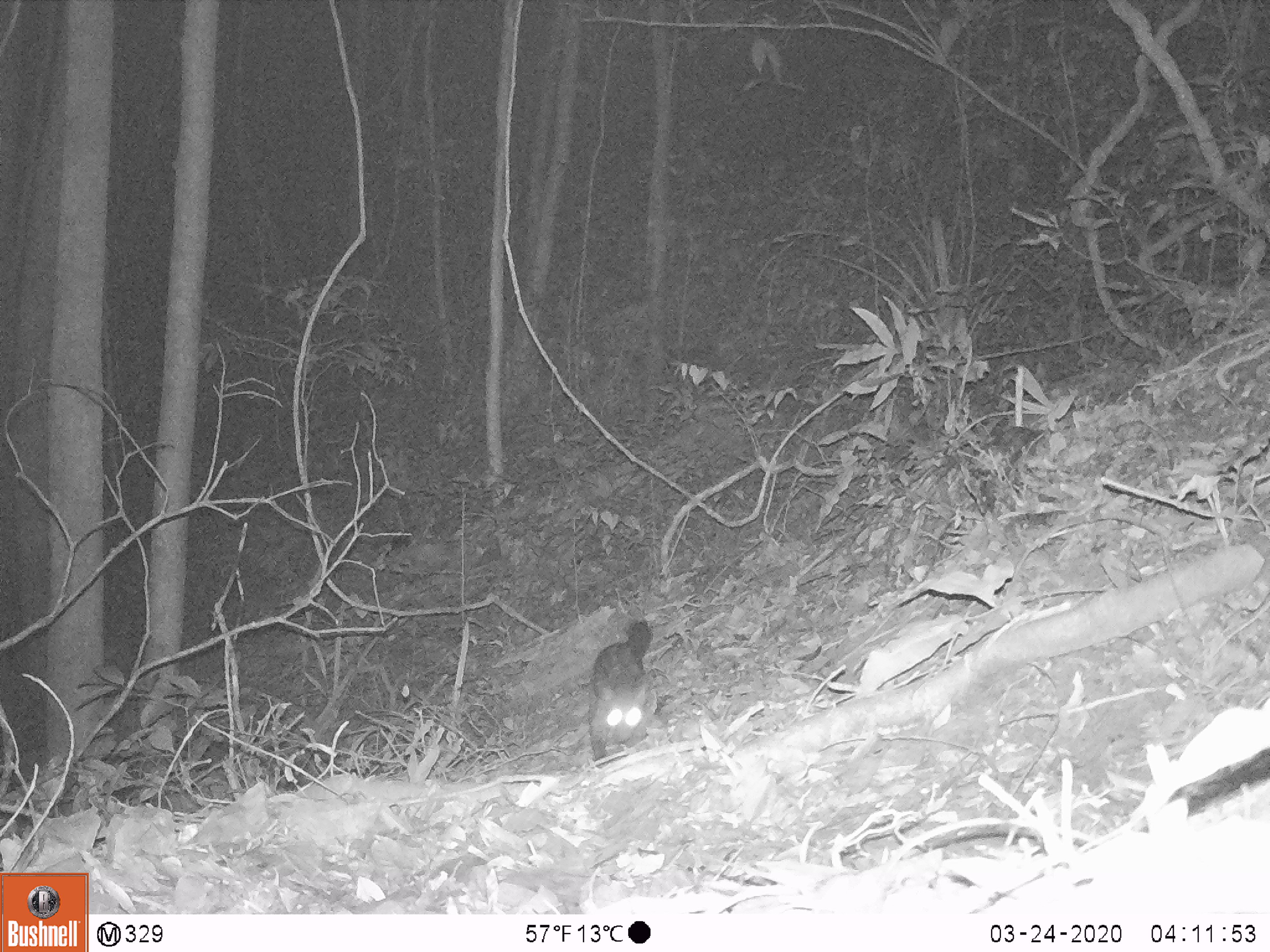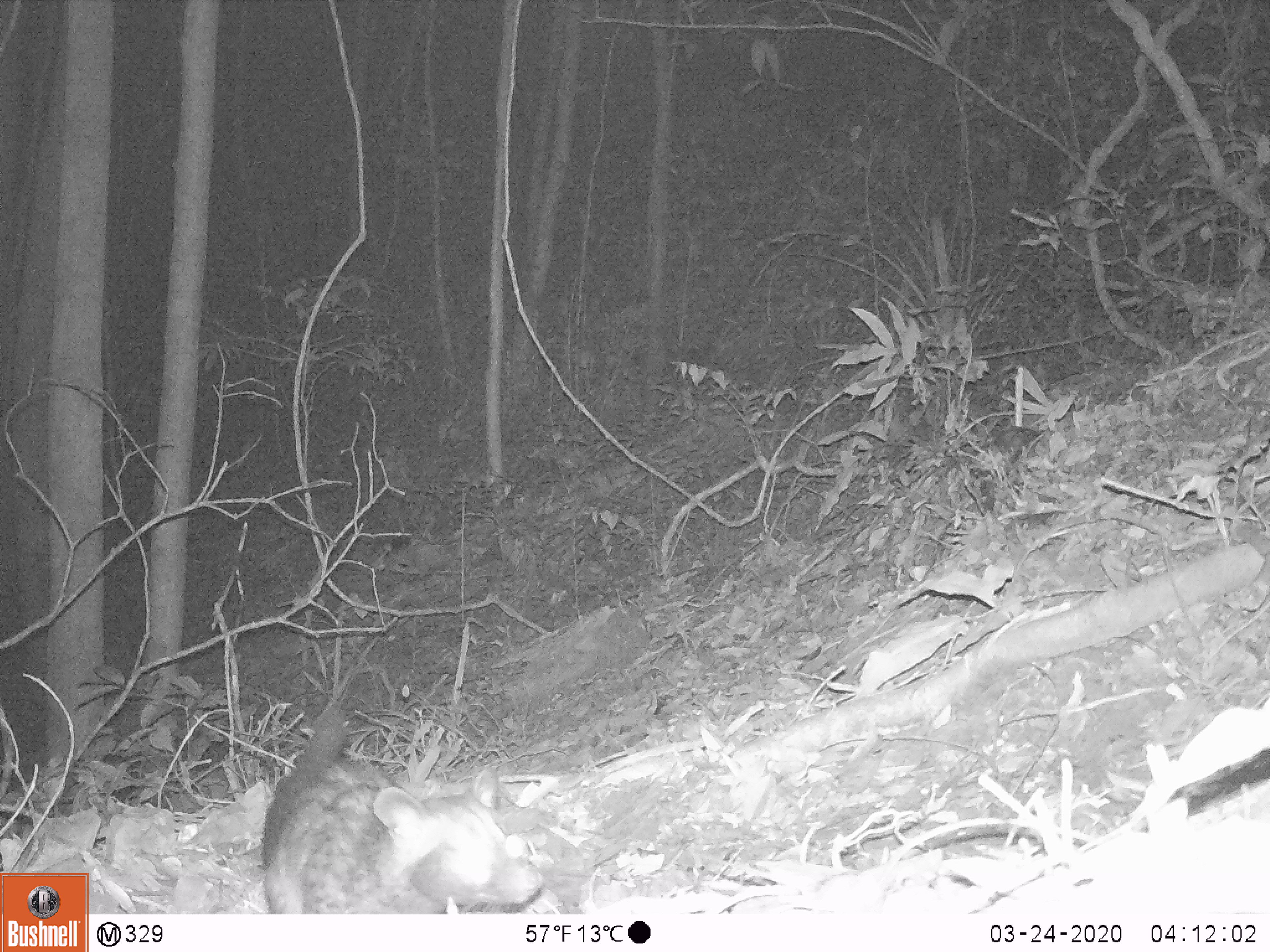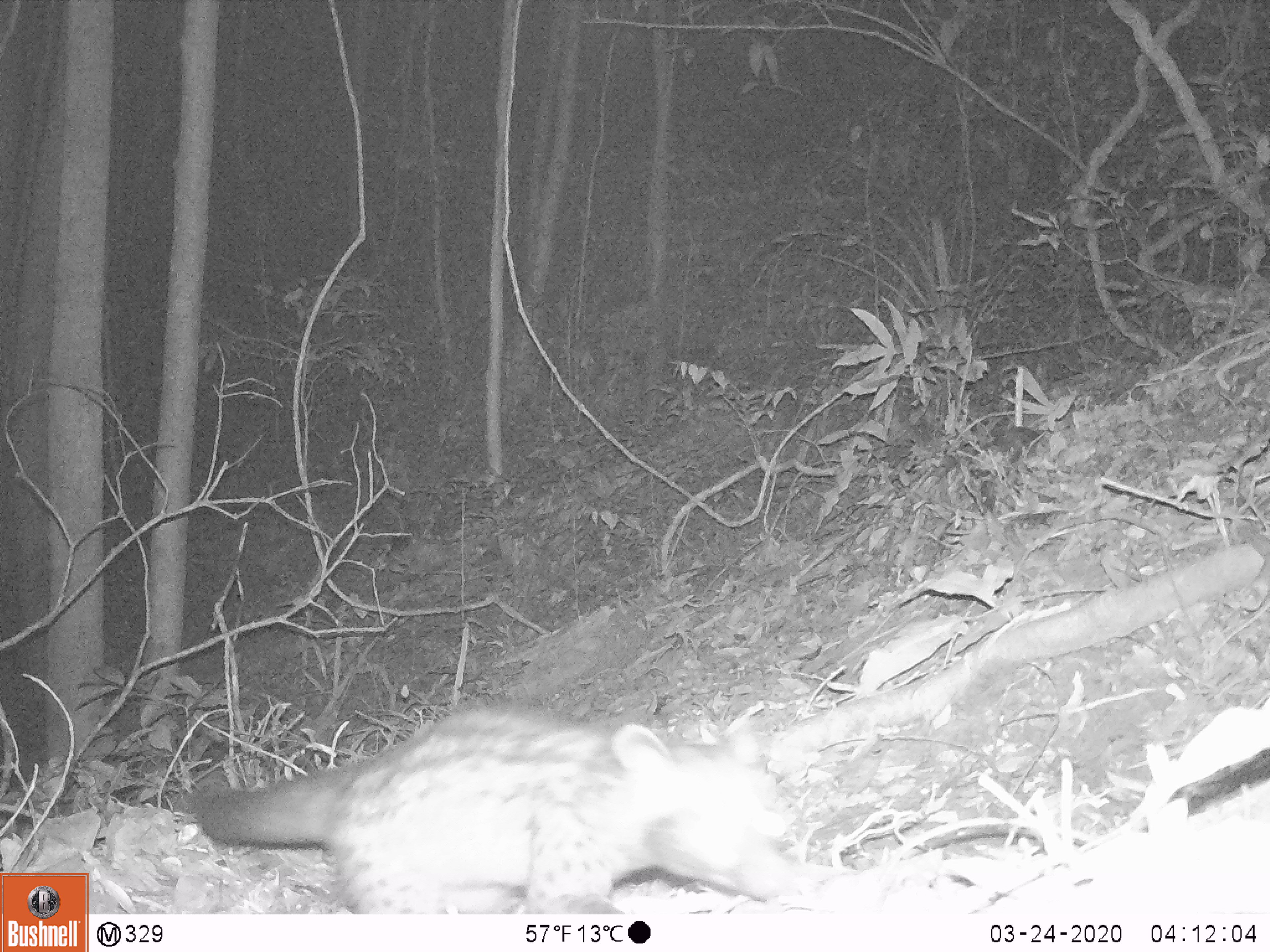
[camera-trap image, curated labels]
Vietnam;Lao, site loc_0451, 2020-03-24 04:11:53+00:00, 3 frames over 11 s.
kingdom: Animalia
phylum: Chordata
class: Mammalia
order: Carnivora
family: Viverridae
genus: Paradoxurus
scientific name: Paradoxurus hermaphroditus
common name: common palm civet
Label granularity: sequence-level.